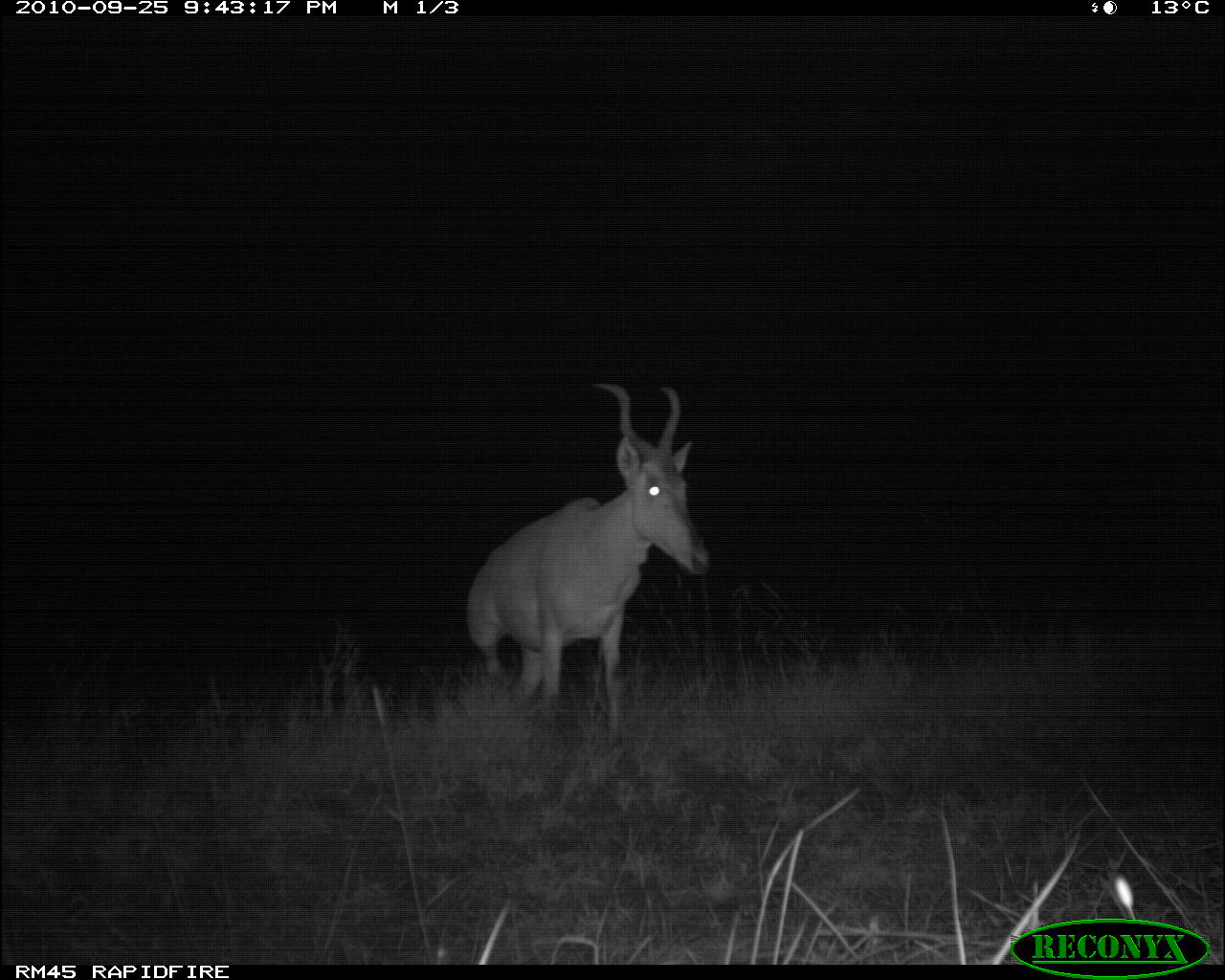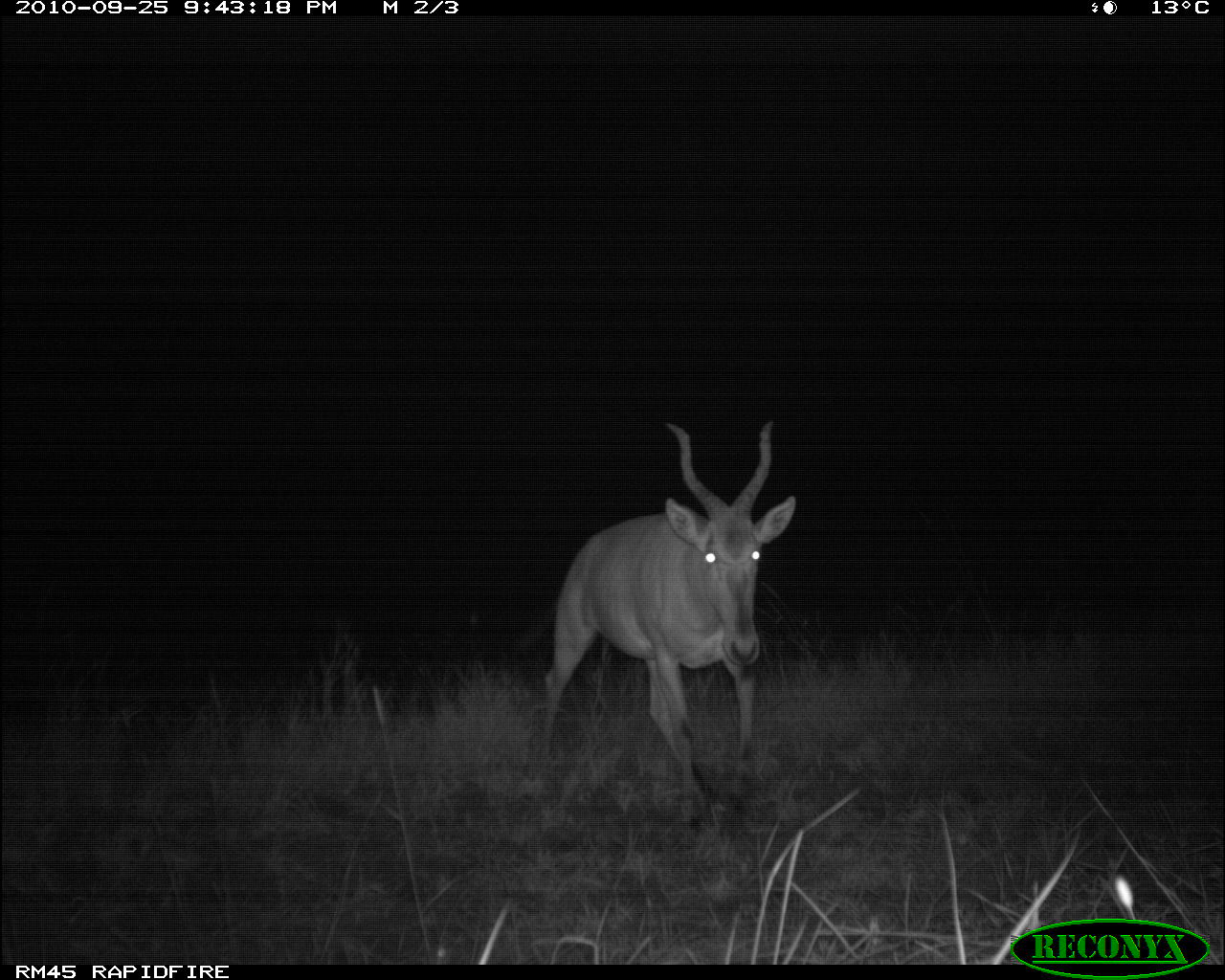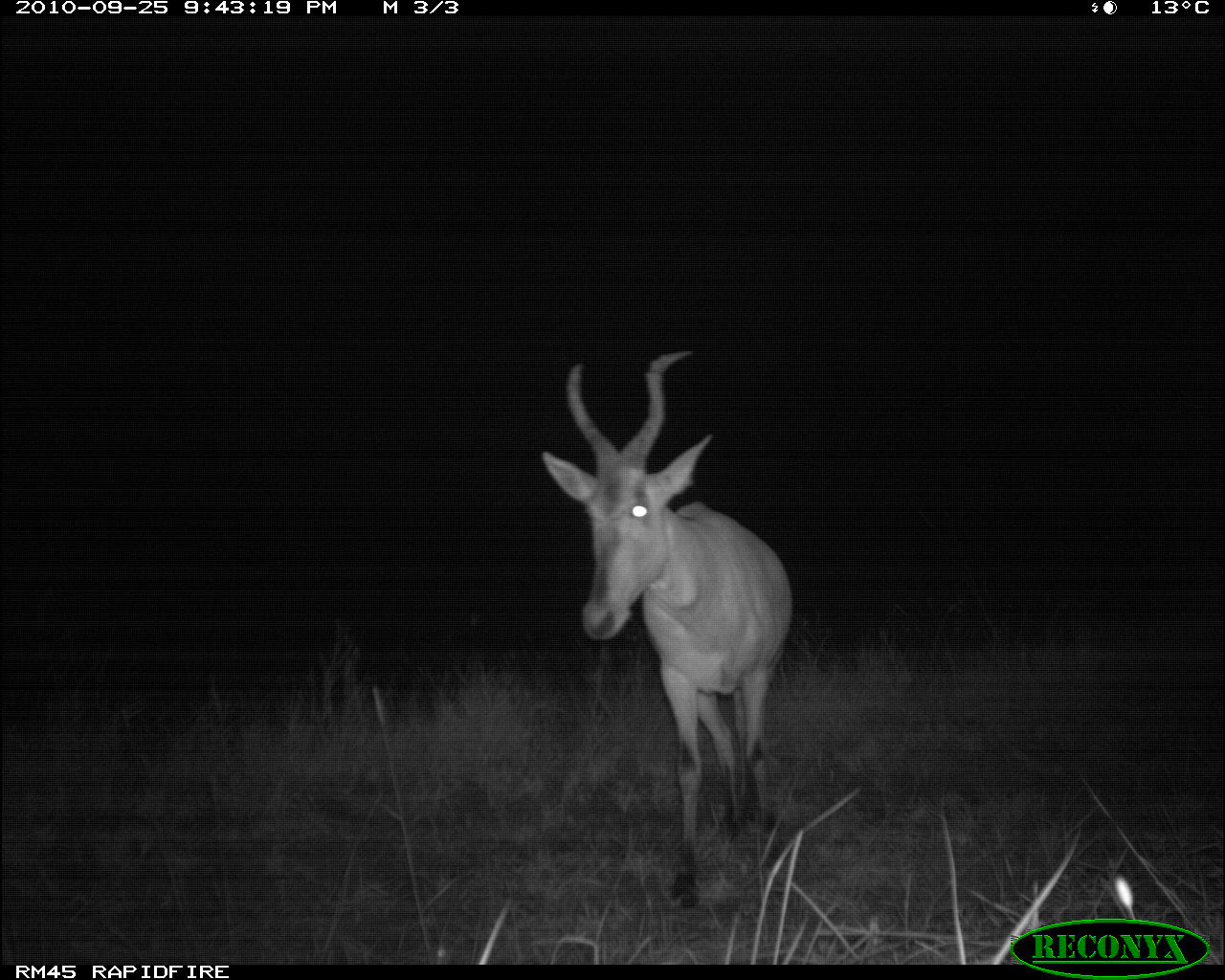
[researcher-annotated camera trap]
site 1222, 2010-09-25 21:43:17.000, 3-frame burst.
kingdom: Animalia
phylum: Chordata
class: Mammalia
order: Artiodactyla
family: Bovidae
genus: Alcelaphus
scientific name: Alcelaphus buselaphus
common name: hartebeest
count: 1